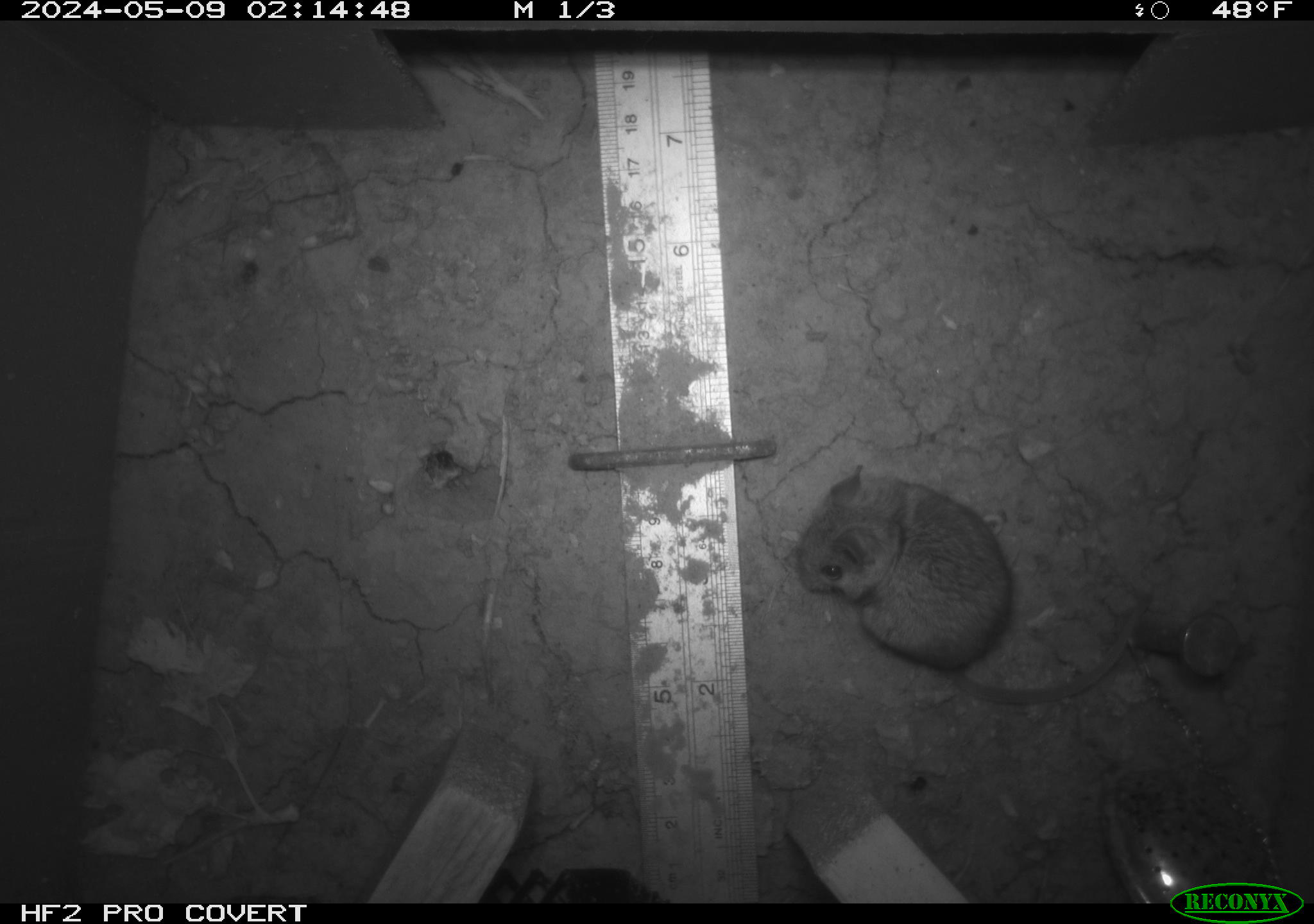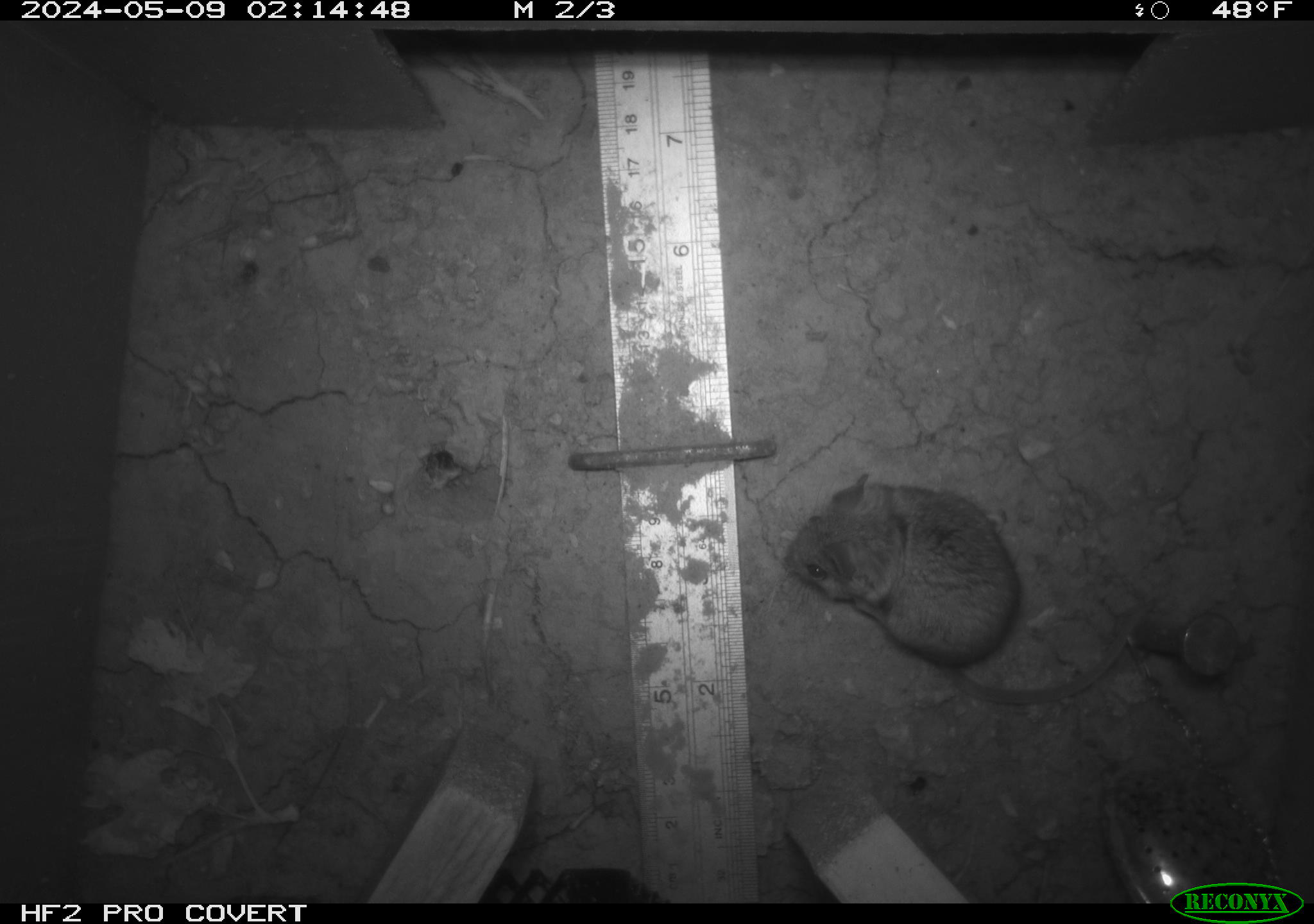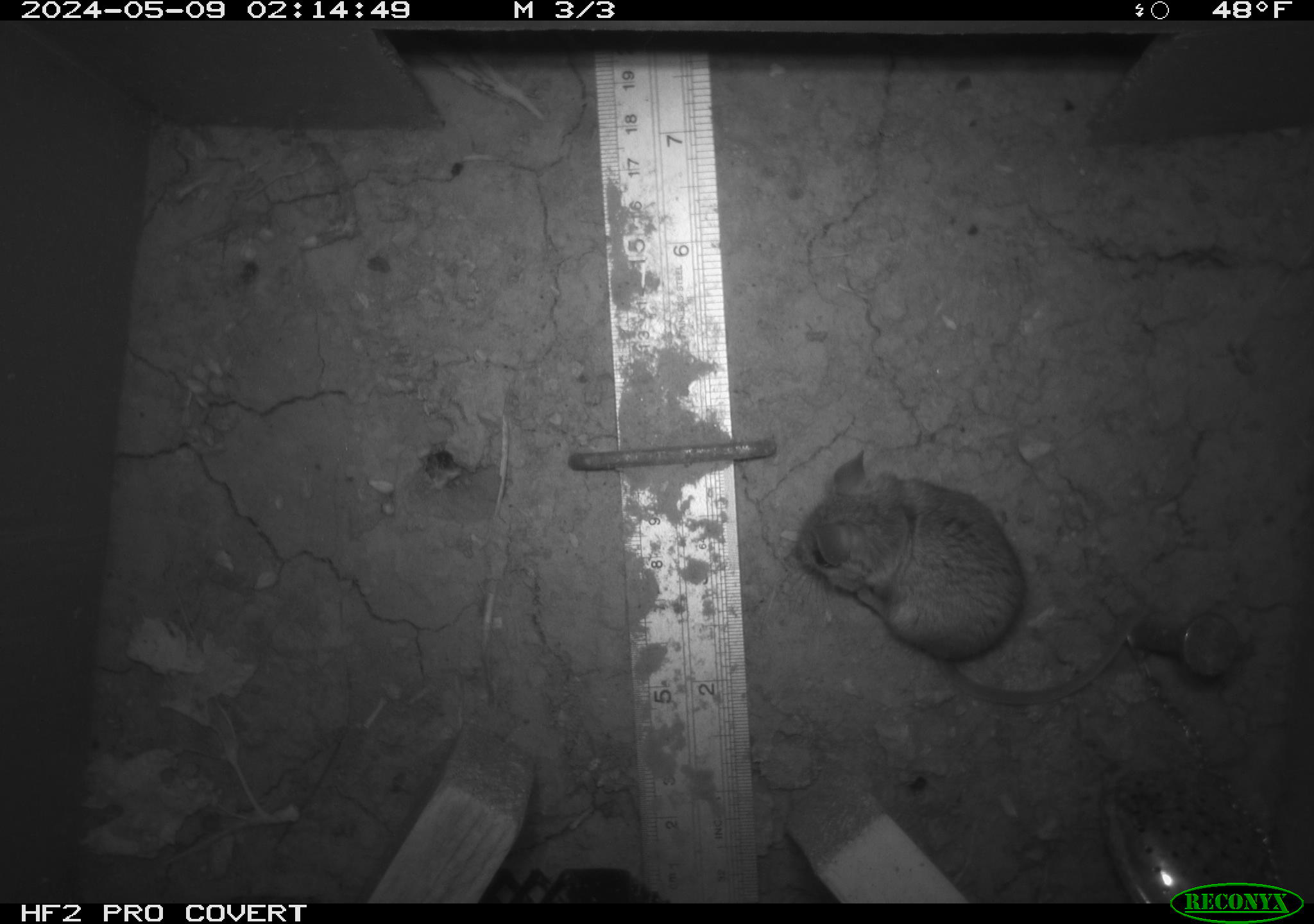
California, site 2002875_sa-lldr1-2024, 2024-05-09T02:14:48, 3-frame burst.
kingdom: Animalia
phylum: Chordata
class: Mammalia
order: Rodentia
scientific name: Rodentia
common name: mouse species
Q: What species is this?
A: Mouse species (Rodentia).